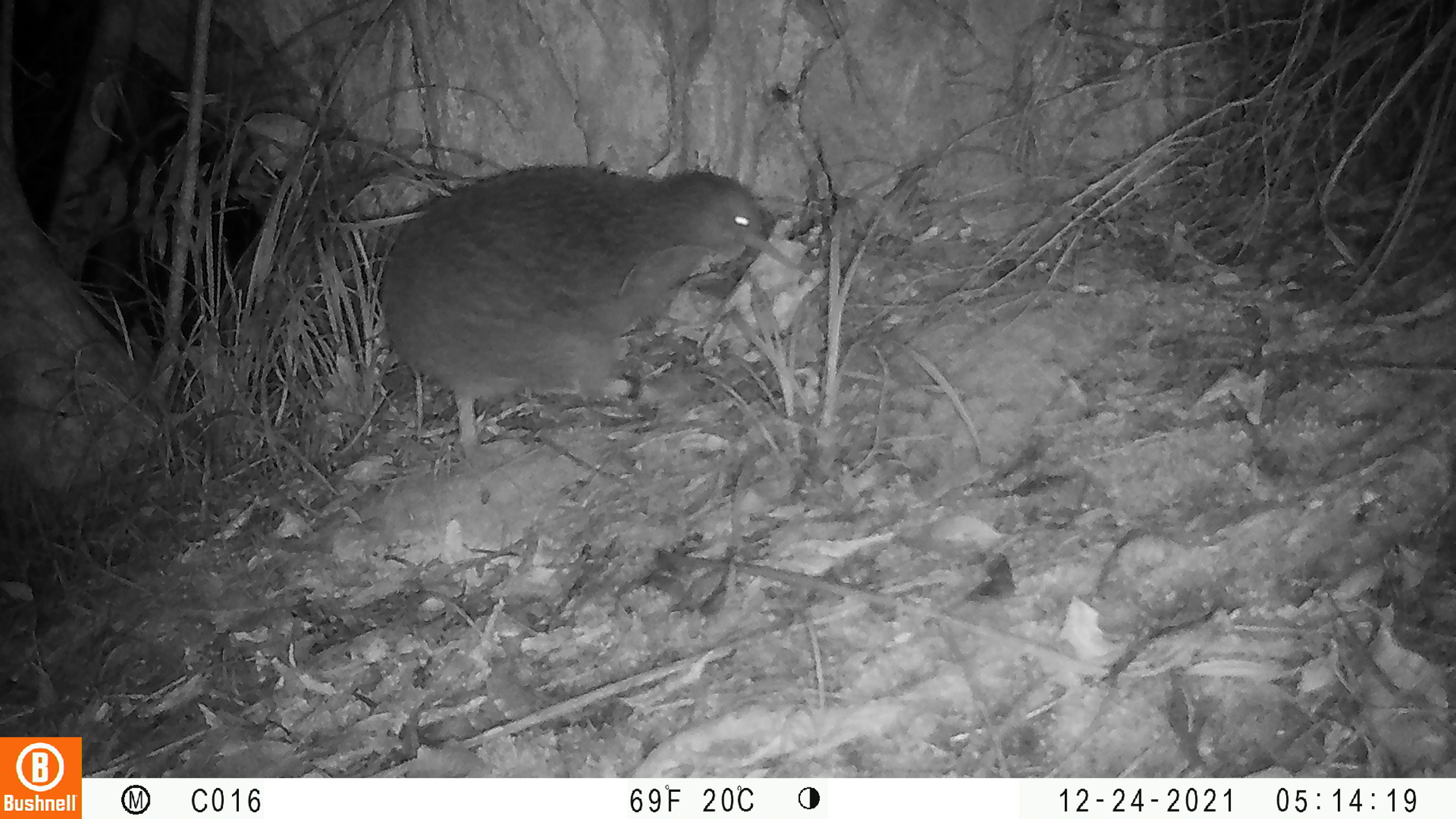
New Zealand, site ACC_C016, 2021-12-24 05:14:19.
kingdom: Animalia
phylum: Chordata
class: Aves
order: Apterygiformes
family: Apterygidae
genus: Apteryx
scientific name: Apteryx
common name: kiwi